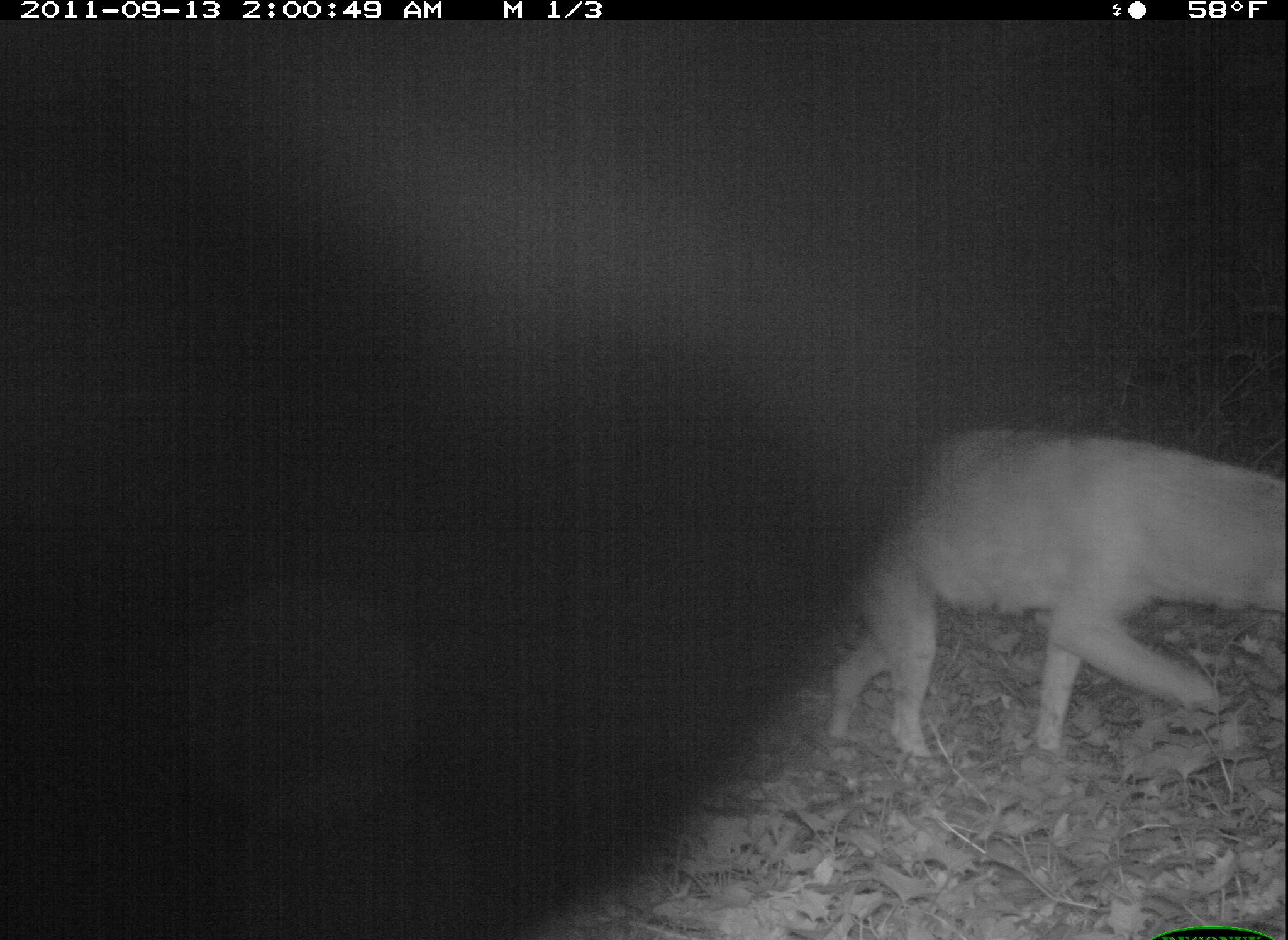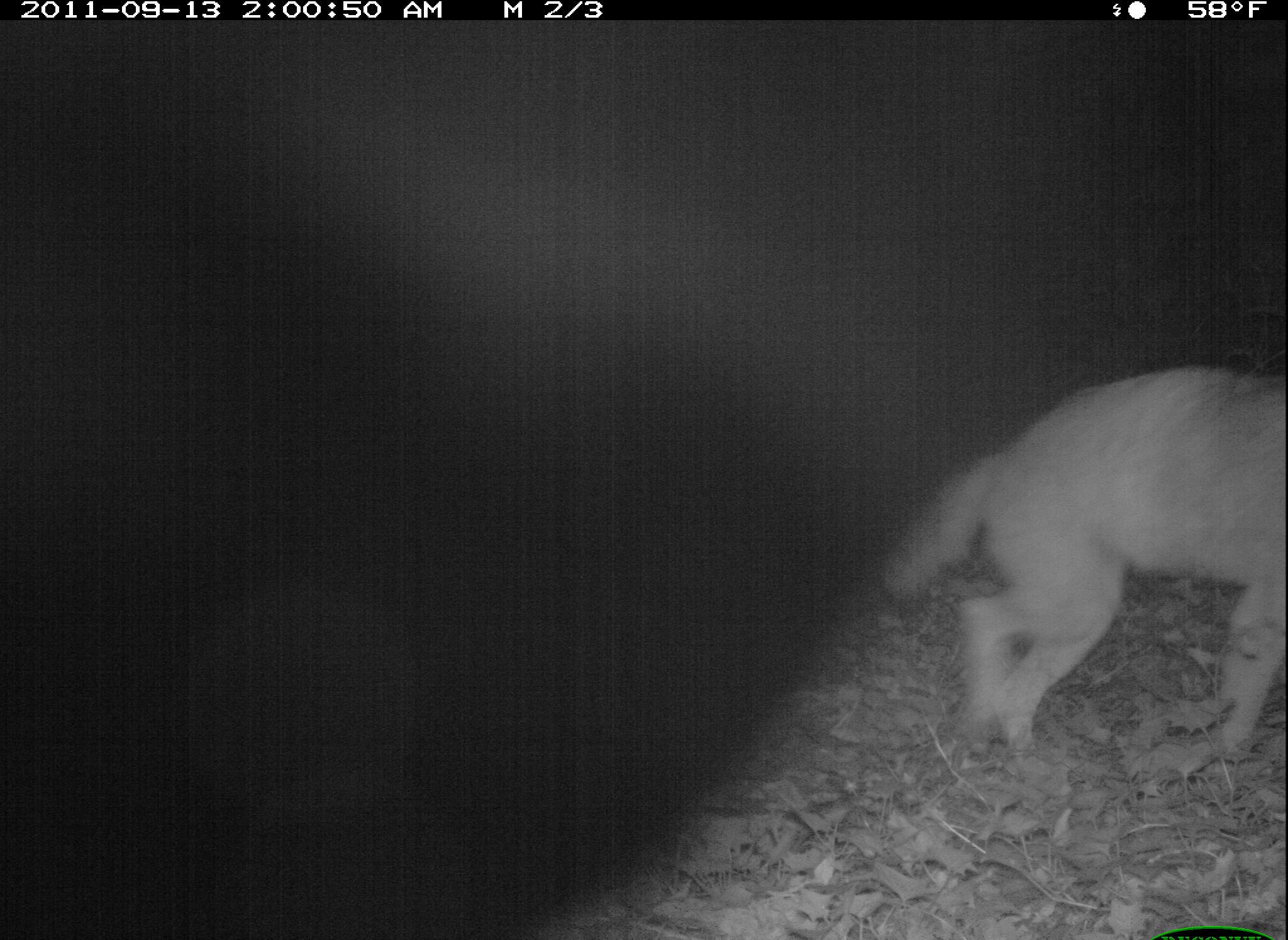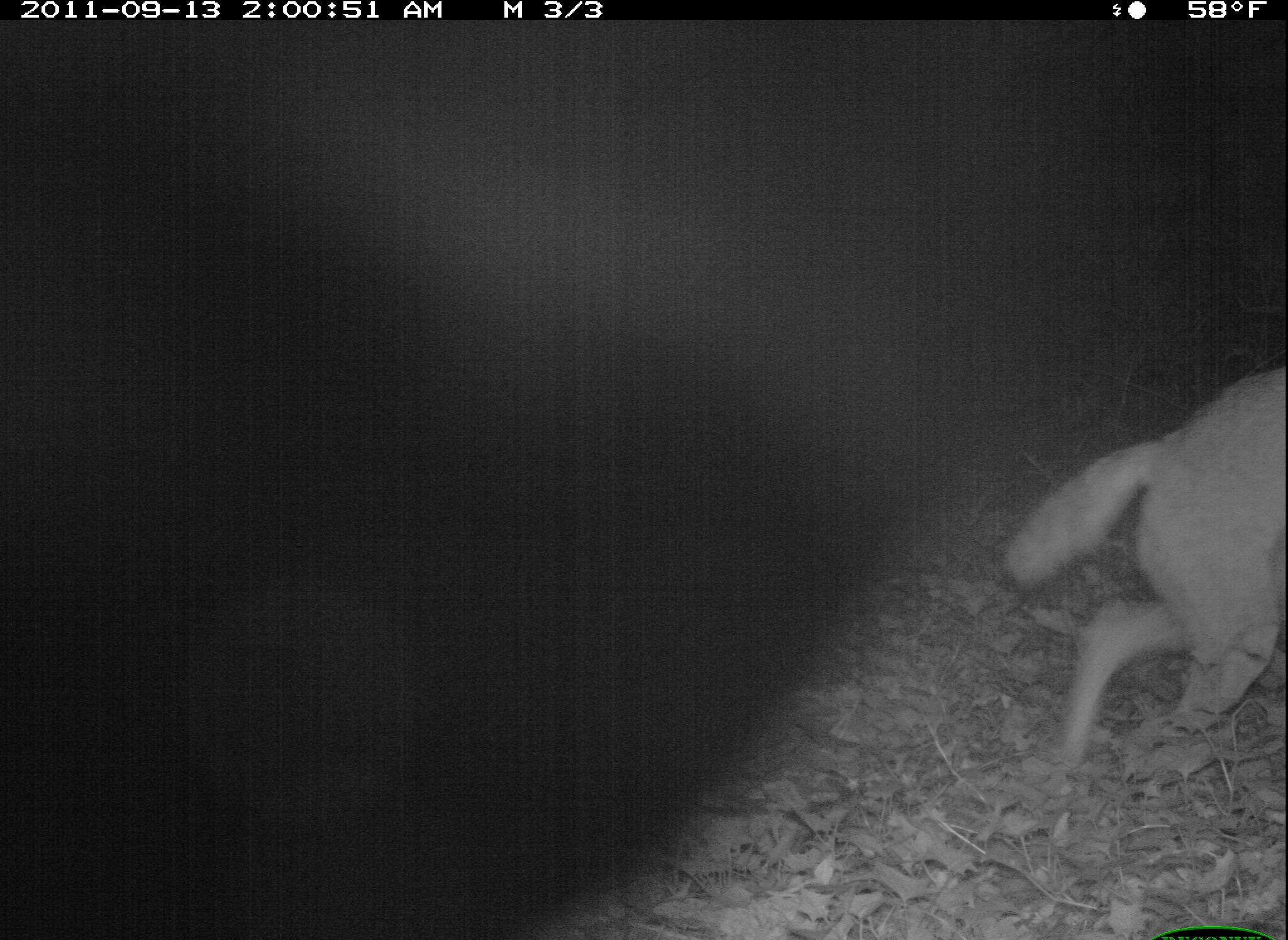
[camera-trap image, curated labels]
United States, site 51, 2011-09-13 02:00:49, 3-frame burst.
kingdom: Animalia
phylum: Chordata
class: Mammalia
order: Carnivora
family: Canidae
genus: Canis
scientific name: Canis latrans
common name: coyote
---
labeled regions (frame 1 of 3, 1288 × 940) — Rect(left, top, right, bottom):
coyote: Rect(786, 374, 1286, 760)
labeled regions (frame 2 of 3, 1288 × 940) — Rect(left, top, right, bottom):
coyote: Rect(876, 333, 1274, 801)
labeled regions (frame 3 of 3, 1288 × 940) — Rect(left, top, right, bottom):
coyote: Rect(972, 351, 1283, 804)